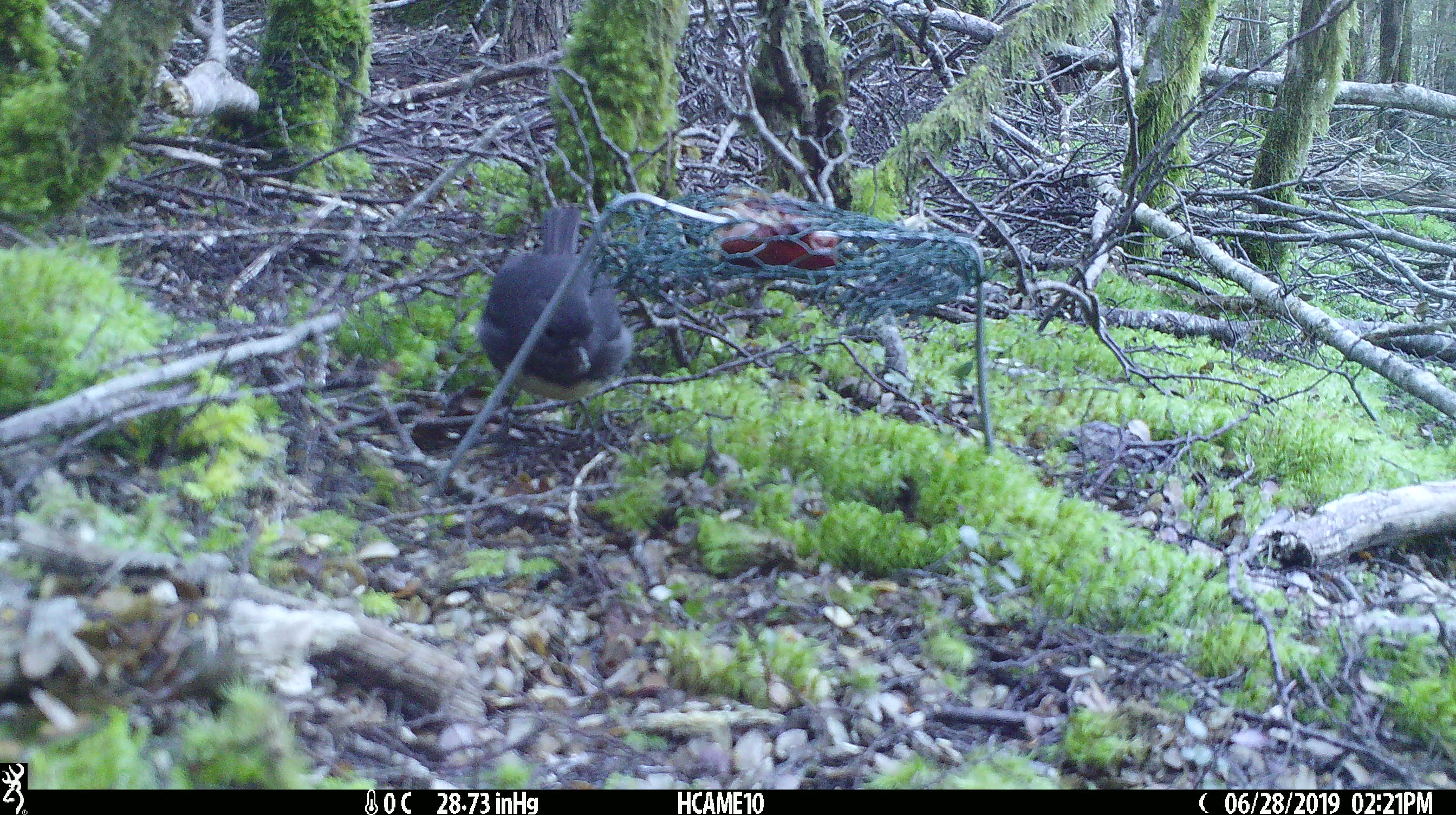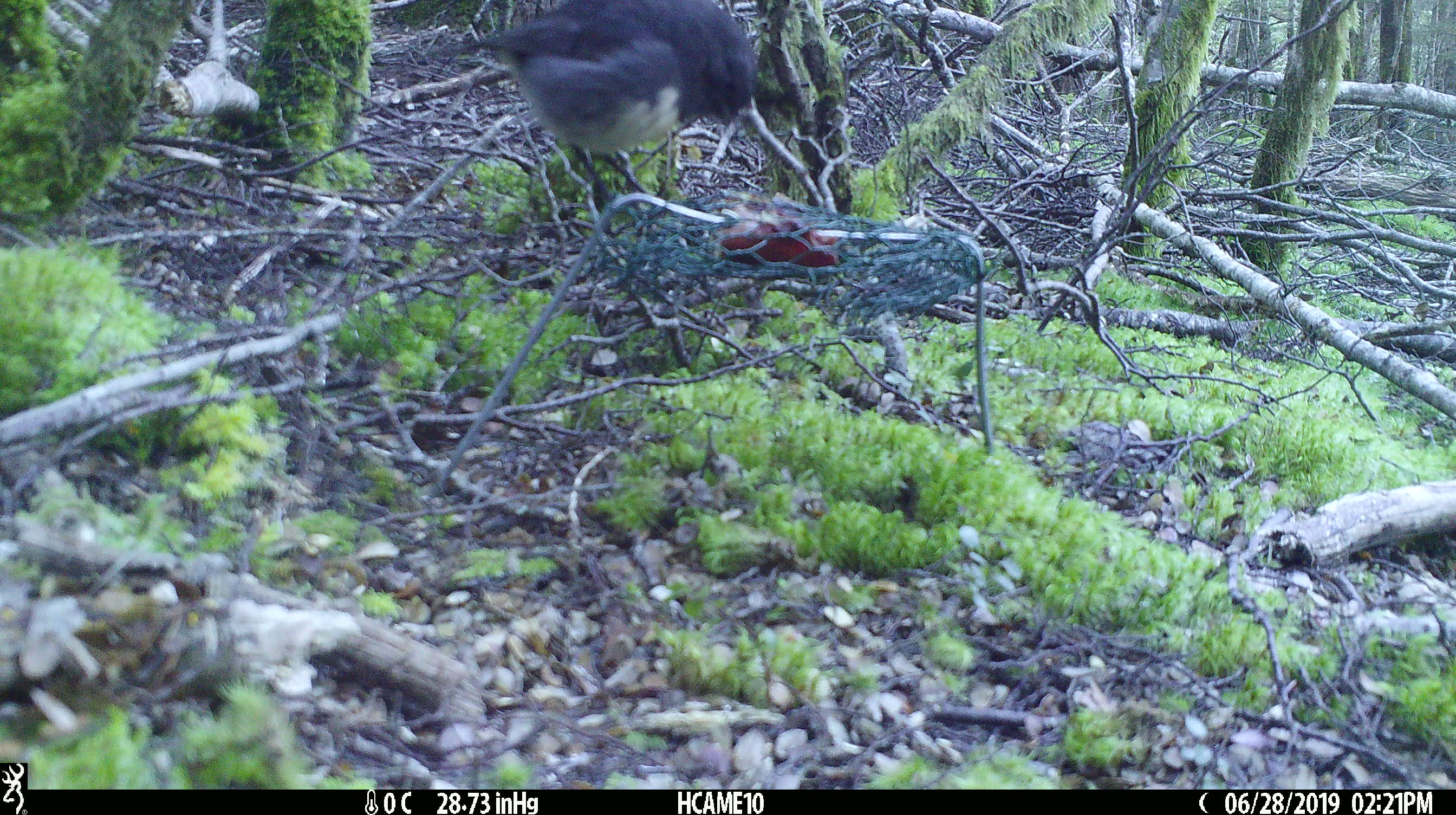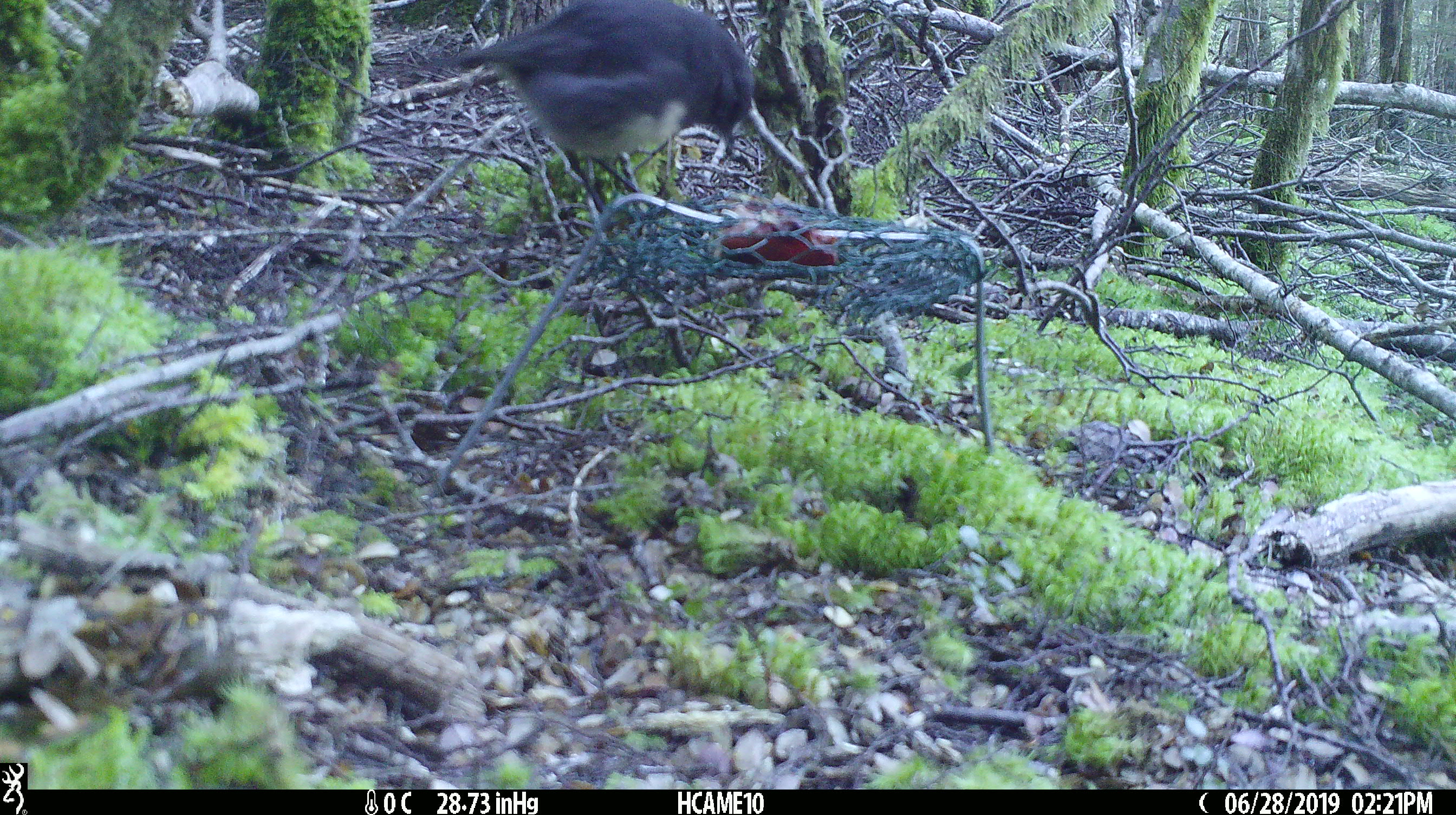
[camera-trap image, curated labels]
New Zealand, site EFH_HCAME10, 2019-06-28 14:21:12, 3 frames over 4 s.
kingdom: Animalia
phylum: Chordata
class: Aves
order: Passeriformes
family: Petroicidae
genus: Petroica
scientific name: Petroica australis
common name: new zealand robin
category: robin